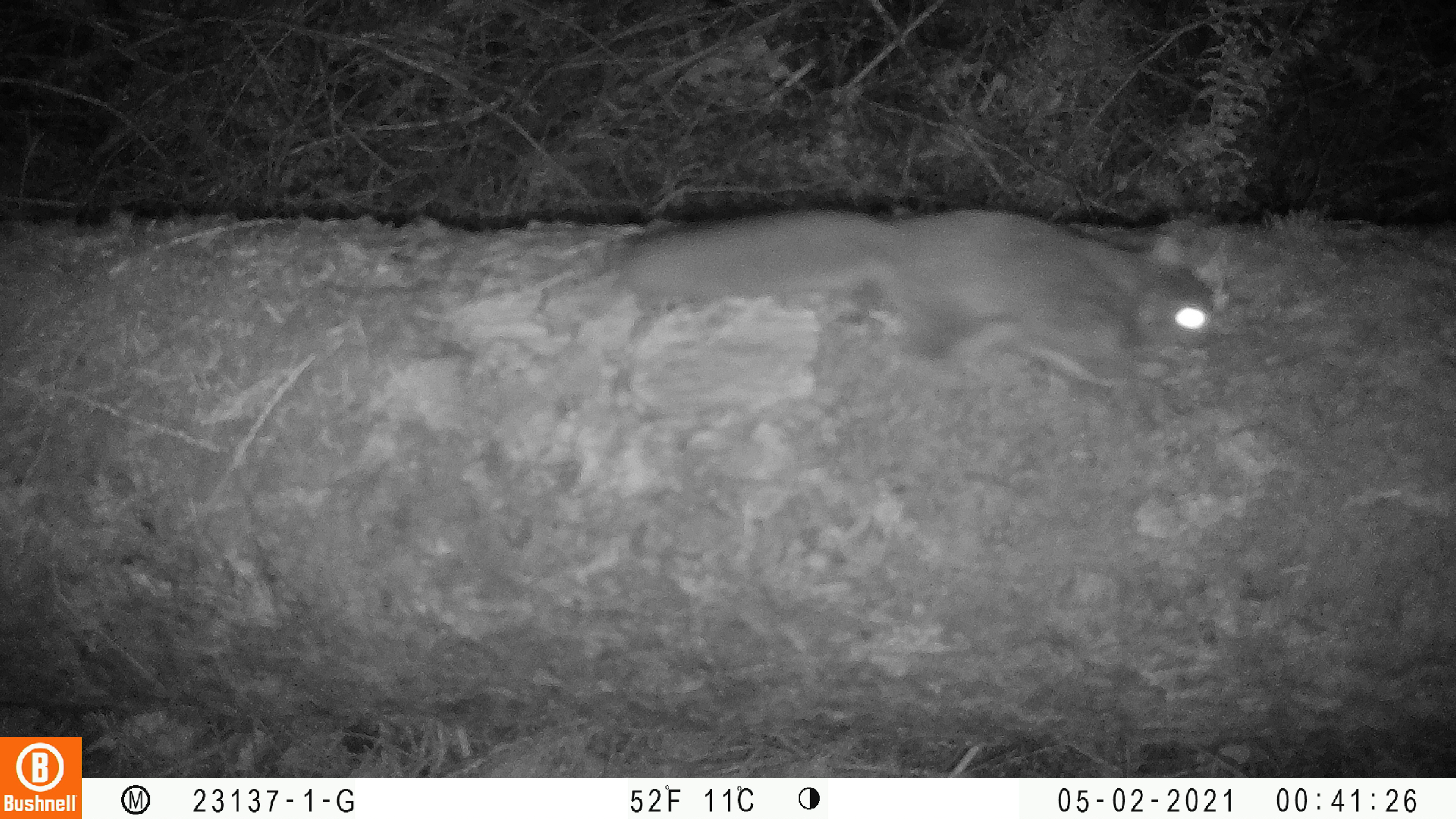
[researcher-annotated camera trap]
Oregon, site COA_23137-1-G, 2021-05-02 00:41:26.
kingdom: Animalia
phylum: Chordata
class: Mammalia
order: Rodentia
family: Sciuridae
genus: Glaucomys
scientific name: Glaucomys oregonensis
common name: humboldt's flying squirrel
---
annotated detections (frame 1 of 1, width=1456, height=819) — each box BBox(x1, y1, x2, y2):
humboldt's flying squirrel: BBox(622, 206, 1226, 401)